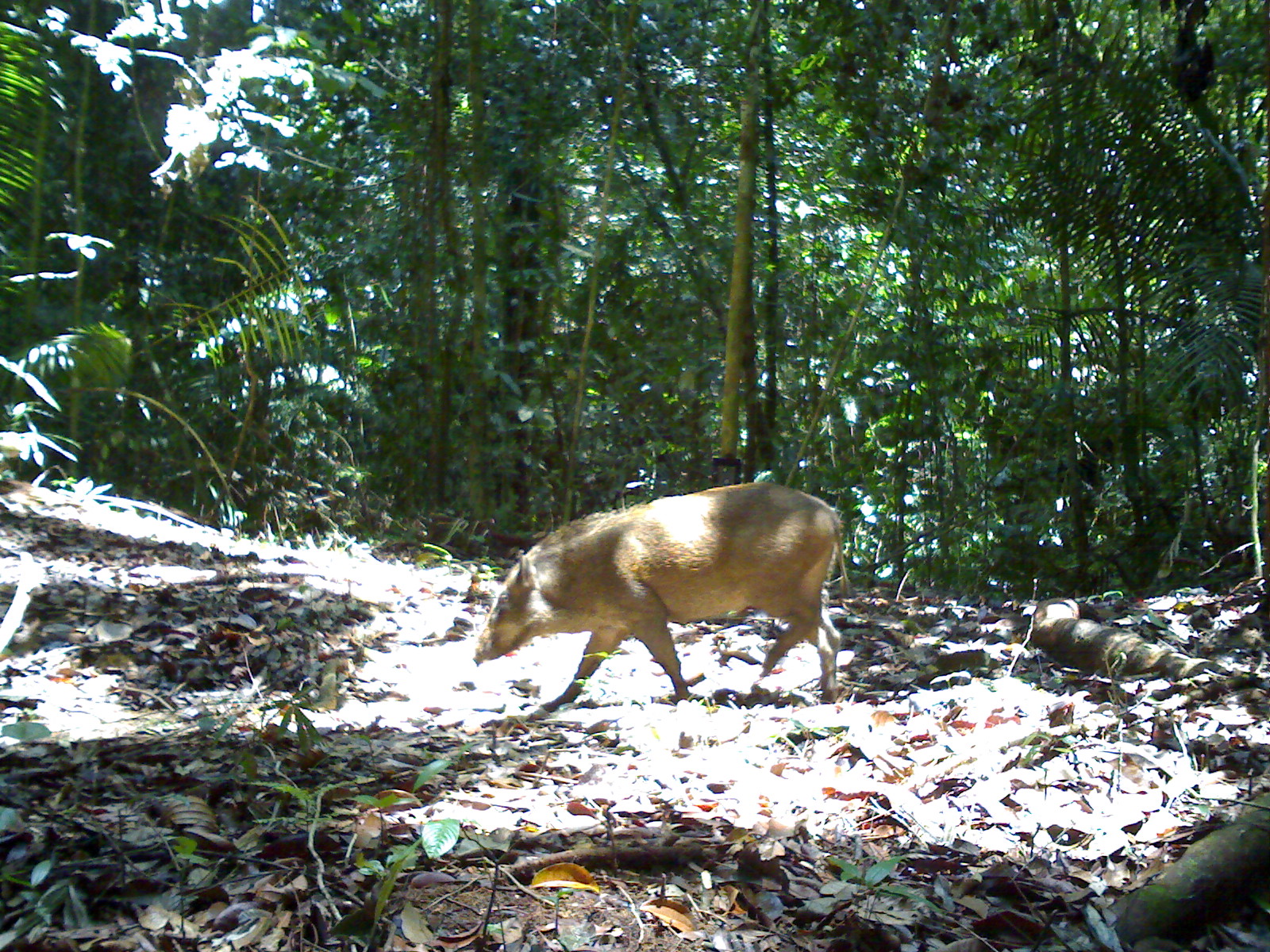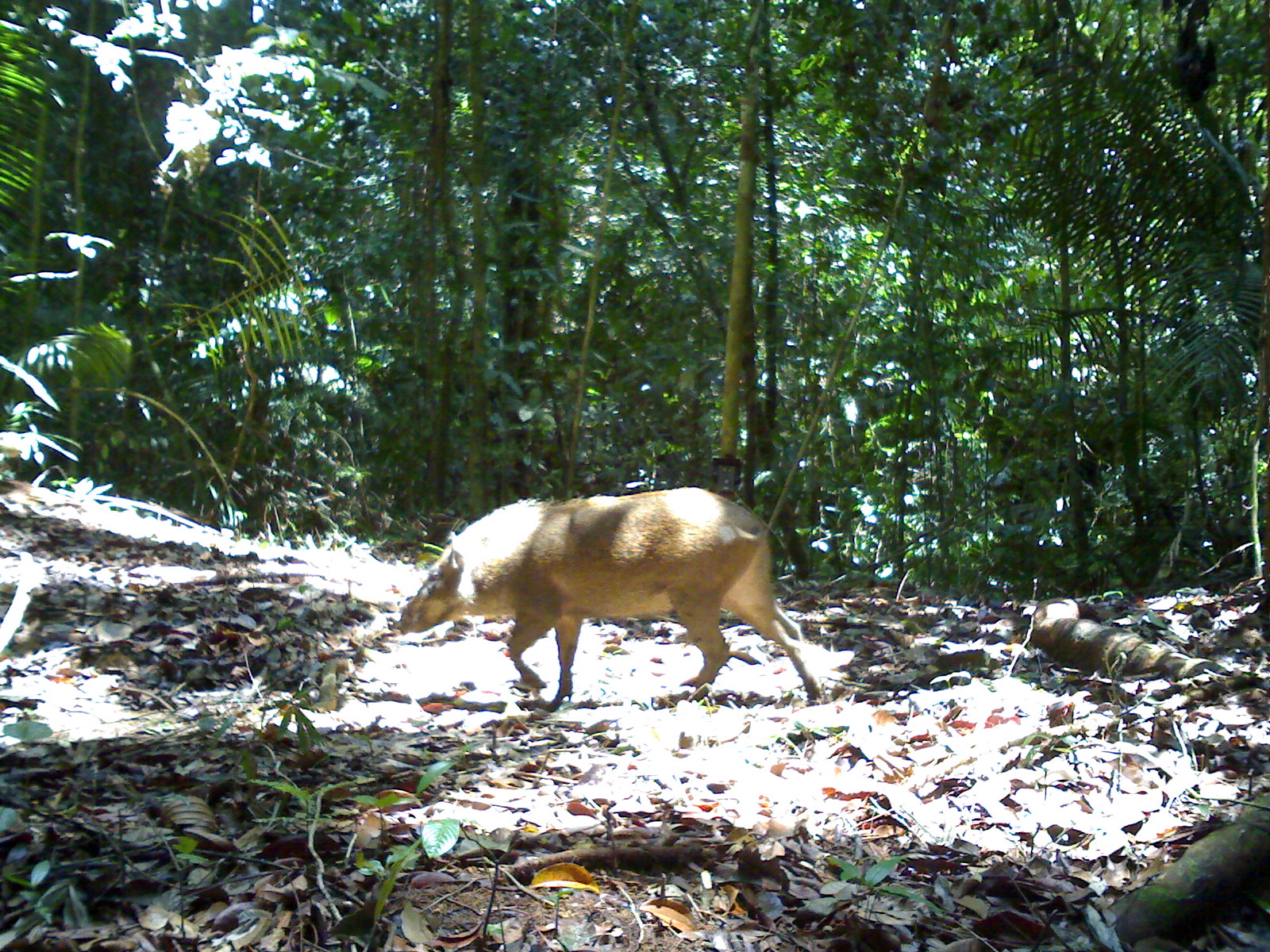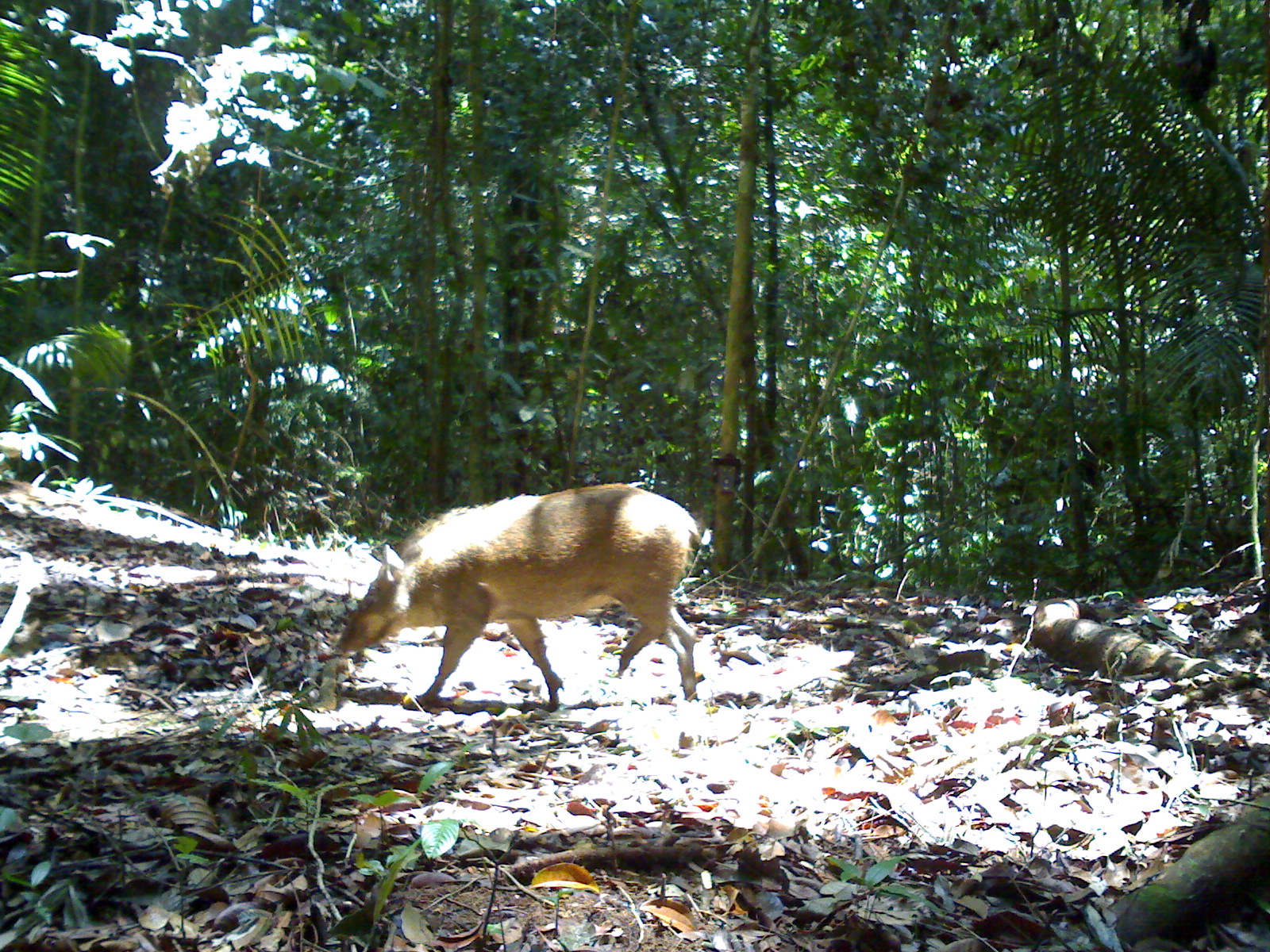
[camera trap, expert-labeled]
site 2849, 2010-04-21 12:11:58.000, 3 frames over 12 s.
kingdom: Animalia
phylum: Chordata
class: Mammalia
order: Artiodactyla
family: Suidae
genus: Sus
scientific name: Sus scrofa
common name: wild boar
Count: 1.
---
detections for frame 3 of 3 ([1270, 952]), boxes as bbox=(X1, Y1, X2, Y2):
sus scrofa: bbox=(337, 480, 702, 711)